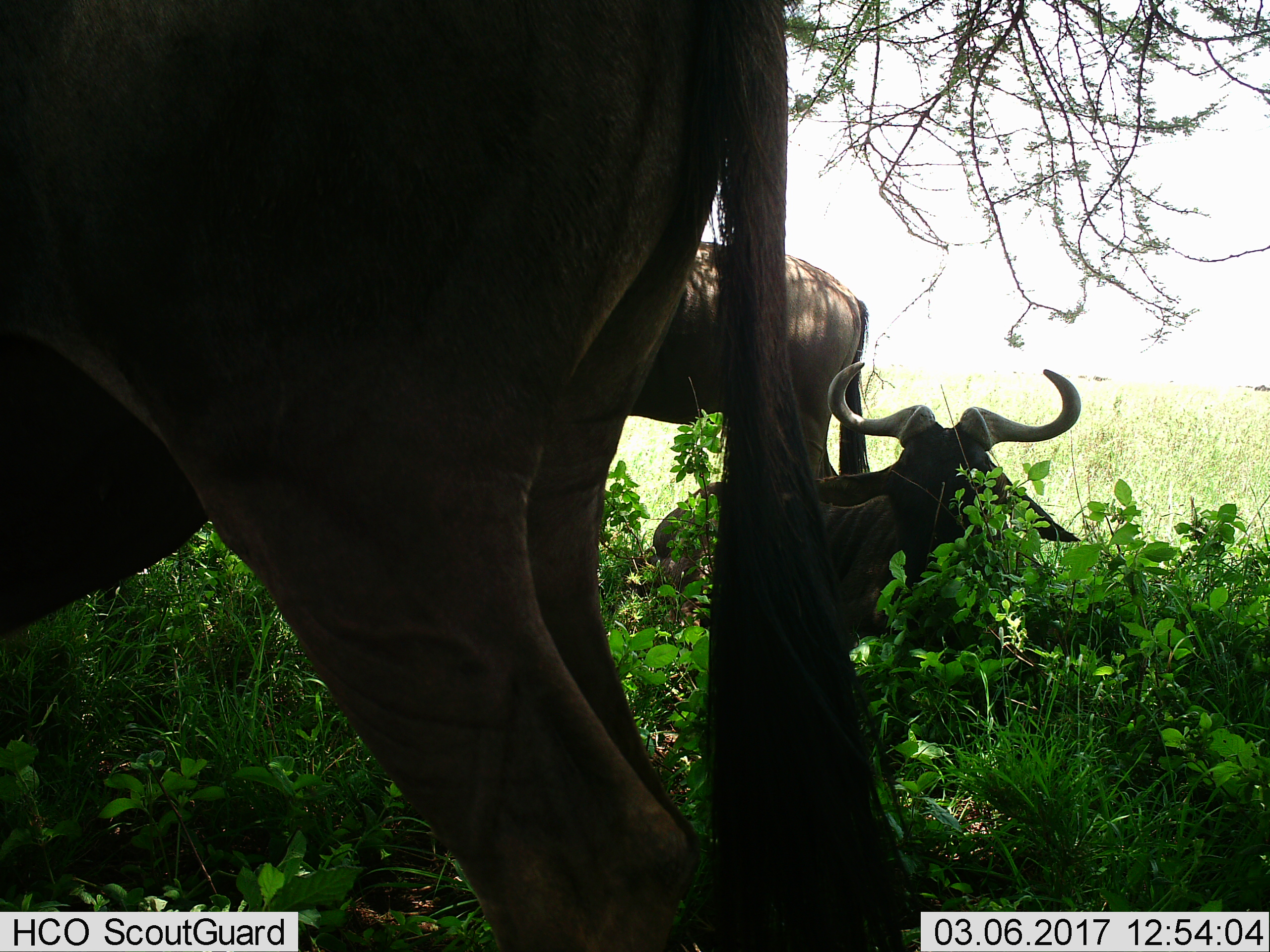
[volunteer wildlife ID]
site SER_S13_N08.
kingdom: Animalia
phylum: Chordata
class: Mammalia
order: Artiodactyla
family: Bovidae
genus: Connochaetes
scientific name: Connochaetes taurinus taurinus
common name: blue wildebeest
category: wildebeestblue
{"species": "wildebeestblue (blue wildebeest) (Connochaetes taurinus taurinus)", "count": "3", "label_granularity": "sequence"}